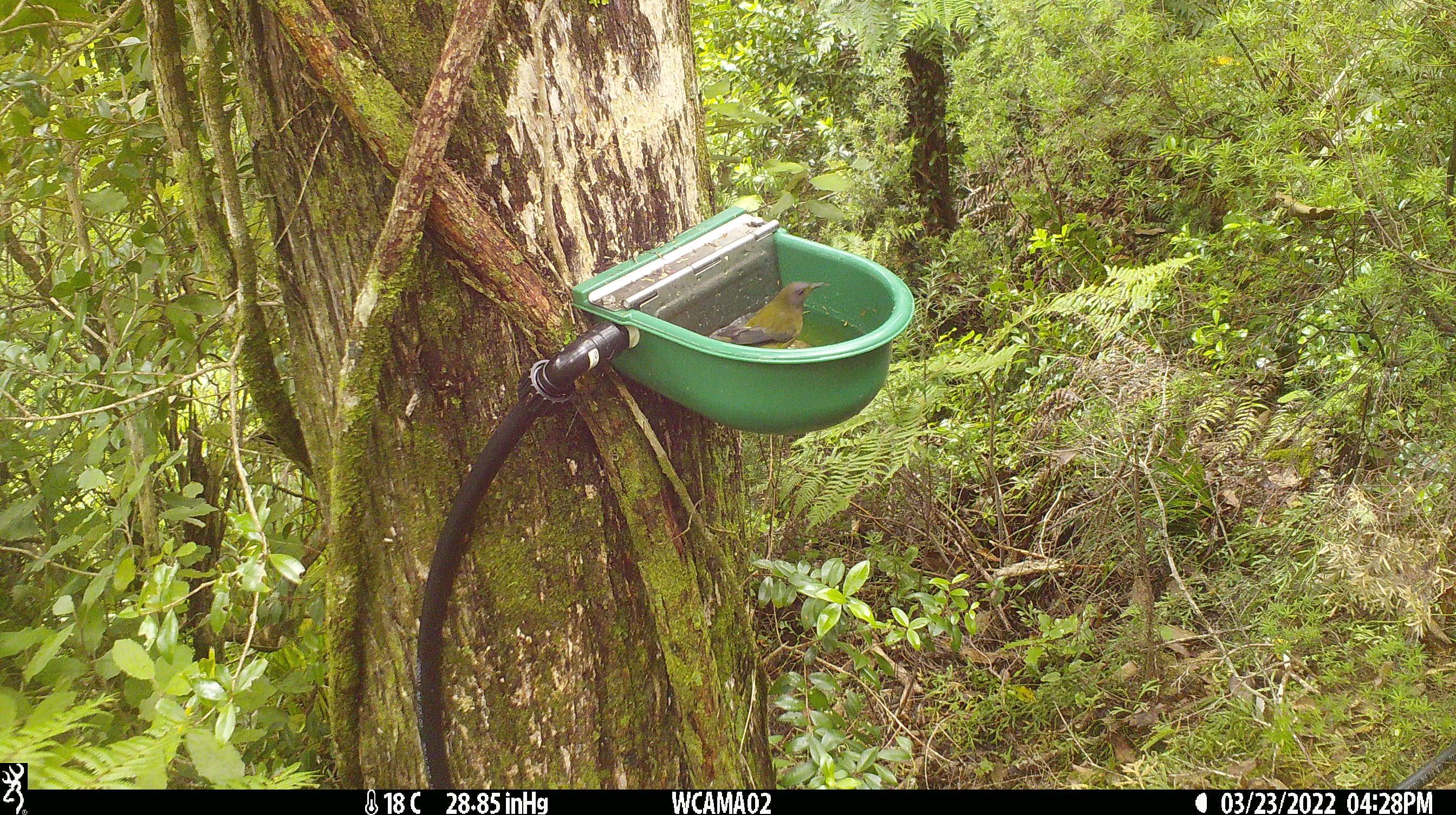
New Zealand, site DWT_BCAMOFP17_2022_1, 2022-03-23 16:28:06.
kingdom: Animalia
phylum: Chordata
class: Aves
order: Passeriformes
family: Meliphagidae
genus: Anthornis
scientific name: Anthornis melanura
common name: new zealand bellbird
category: bellbird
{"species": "bellbird (new zealand bellbird) (Anthornis melanura)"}